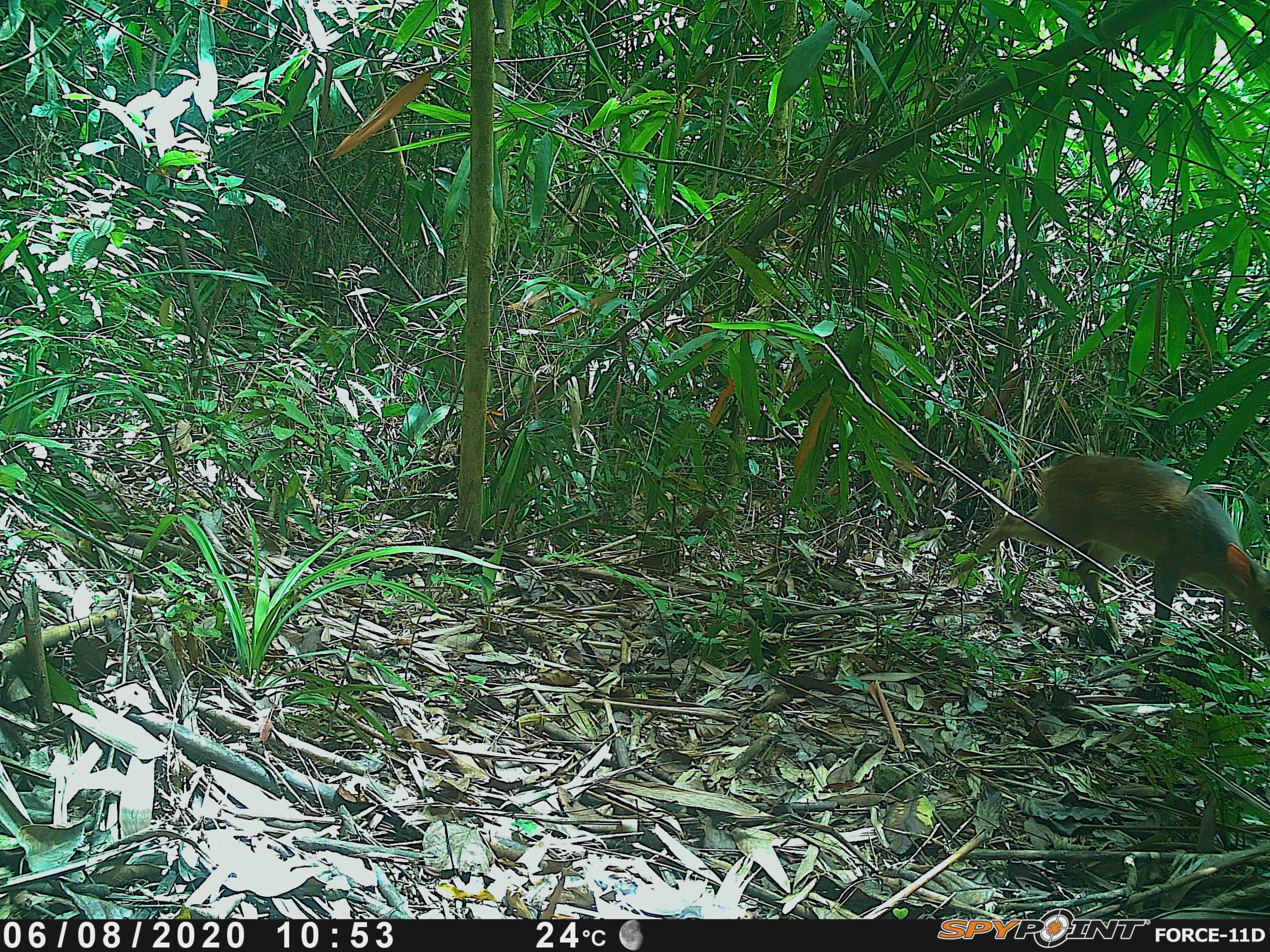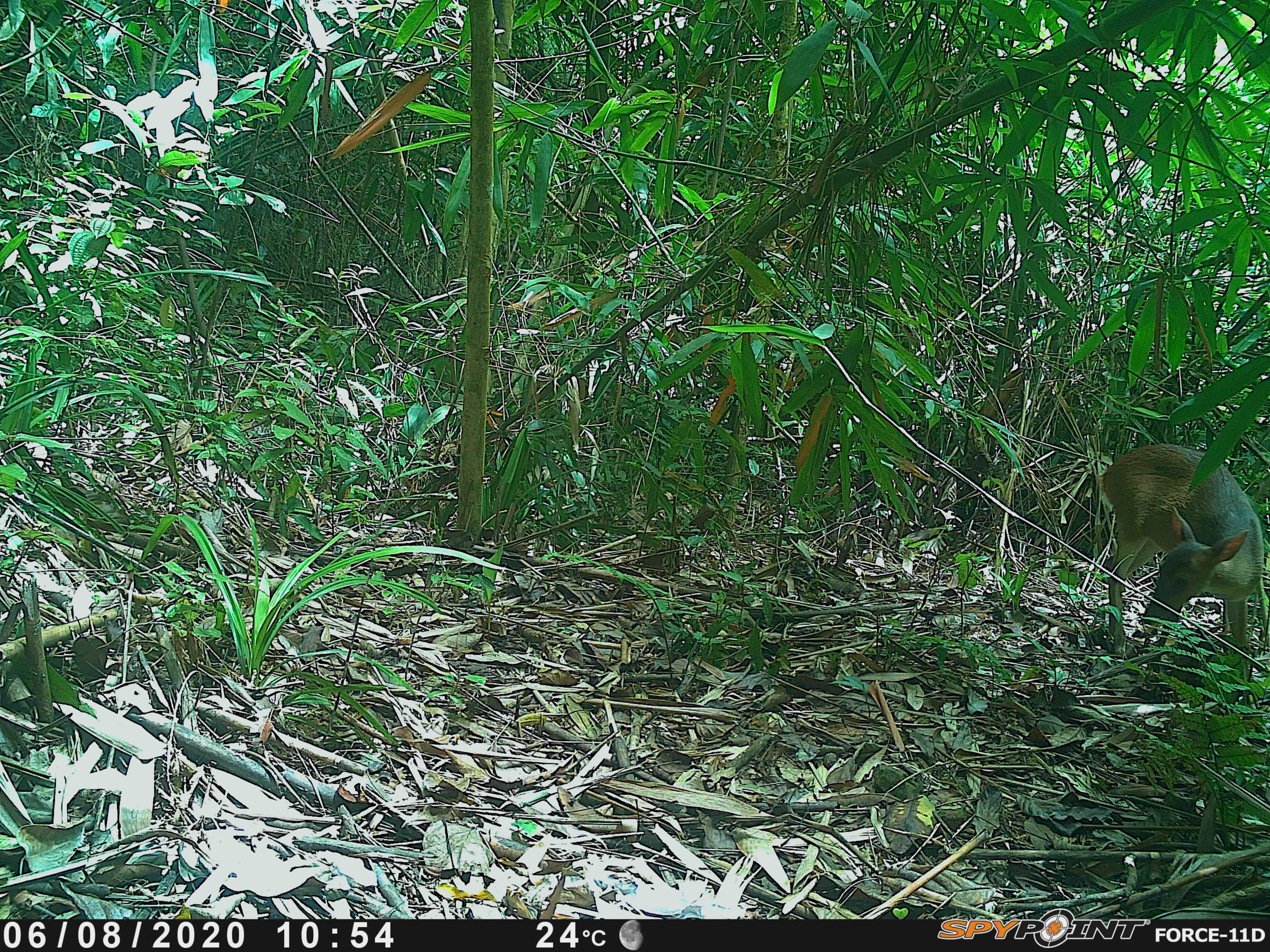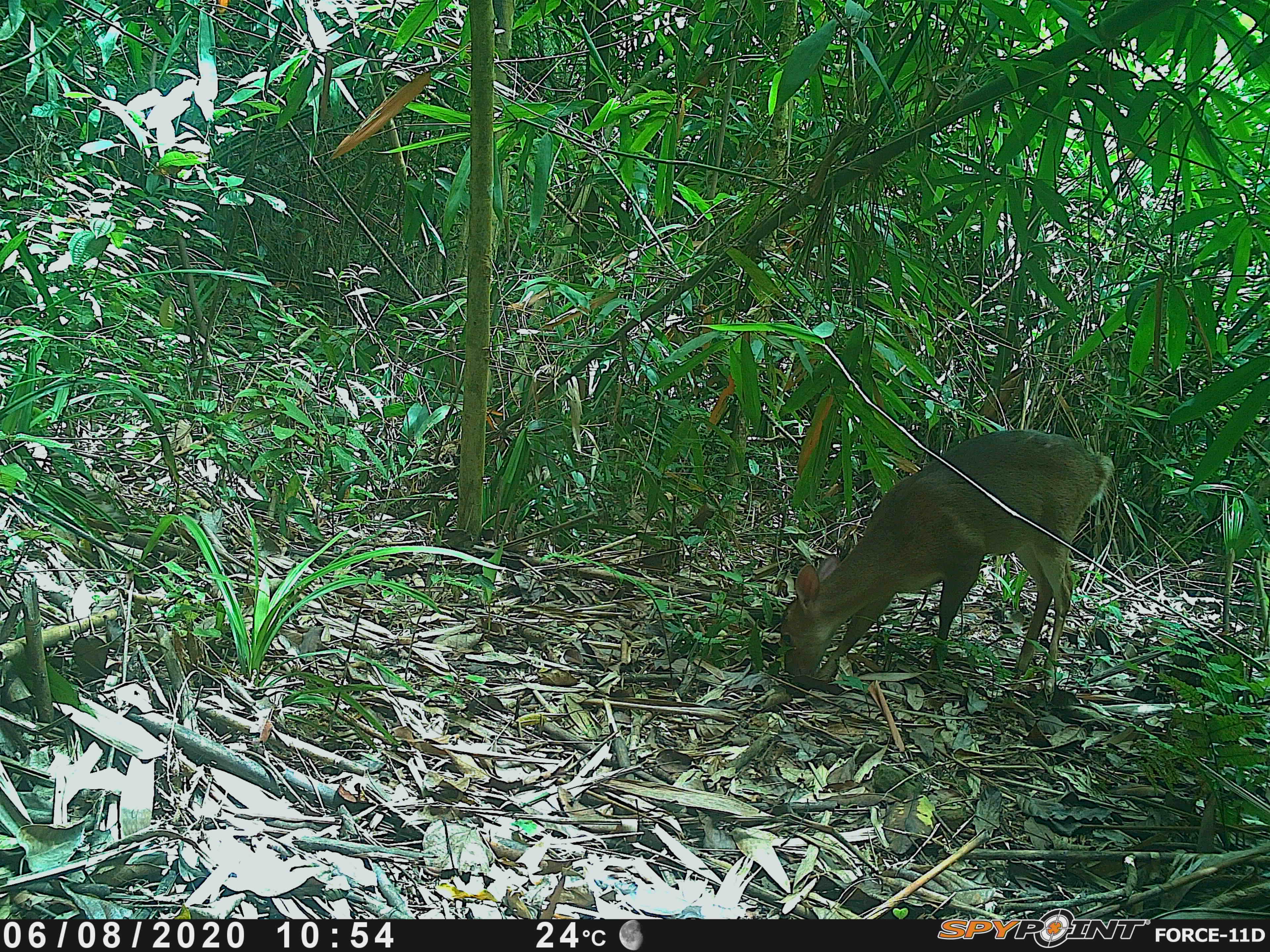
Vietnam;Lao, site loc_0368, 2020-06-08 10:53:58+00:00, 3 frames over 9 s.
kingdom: Animalia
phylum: Chordata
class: Mammalia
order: Artiodactyla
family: Cervidae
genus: Muntiacus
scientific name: Muntiacus vuquangensis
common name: large-antlered muntjac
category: large antlered muntjac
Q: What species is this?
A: Large antlered muntjac (large-antlered muntjac) (Muntiacus vuquangensis).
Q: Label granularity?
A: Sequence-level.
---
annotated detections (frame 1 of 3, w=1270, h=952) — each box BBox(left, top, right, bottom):
large antlered muntjac: BBox(948, 453, 1269, 648)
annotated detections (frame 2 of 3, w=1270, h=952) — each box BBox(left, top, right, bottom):
large antlered muntjac: BBox(1096, 442, 1264, 656)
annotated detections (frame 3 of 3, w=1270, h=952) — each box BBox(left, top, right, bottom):
large antlered muntjac: BBox(778, 429, 1111, 674)